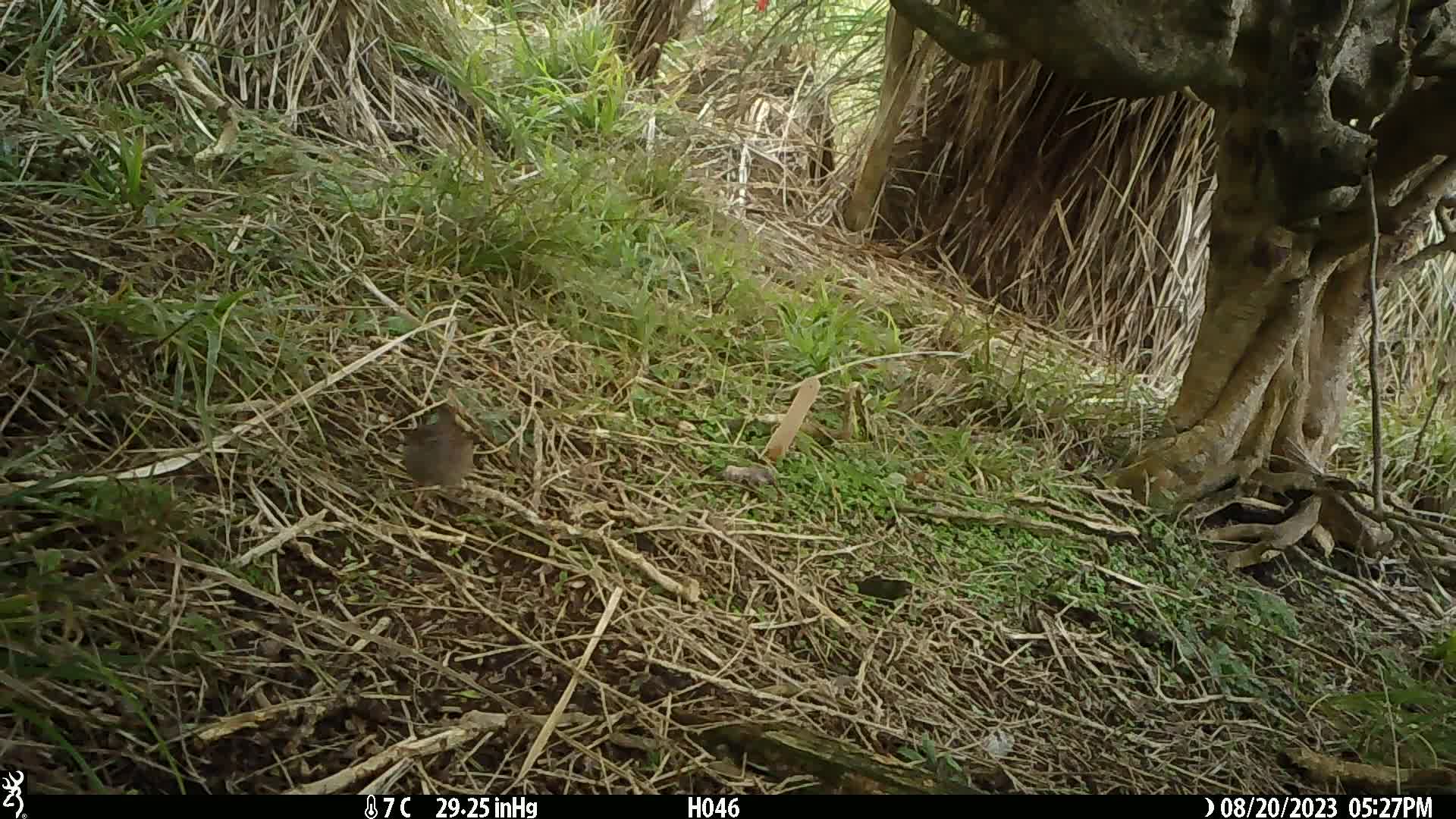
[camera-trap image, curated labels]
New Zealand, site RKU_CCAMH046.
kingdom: Animalia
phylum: Chordata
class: Aves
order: Passeriformes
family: Prunellidae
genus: Prunella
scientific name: Prunella modularis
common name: dunnock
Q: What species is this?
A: Dunnock (Prunella modularis).